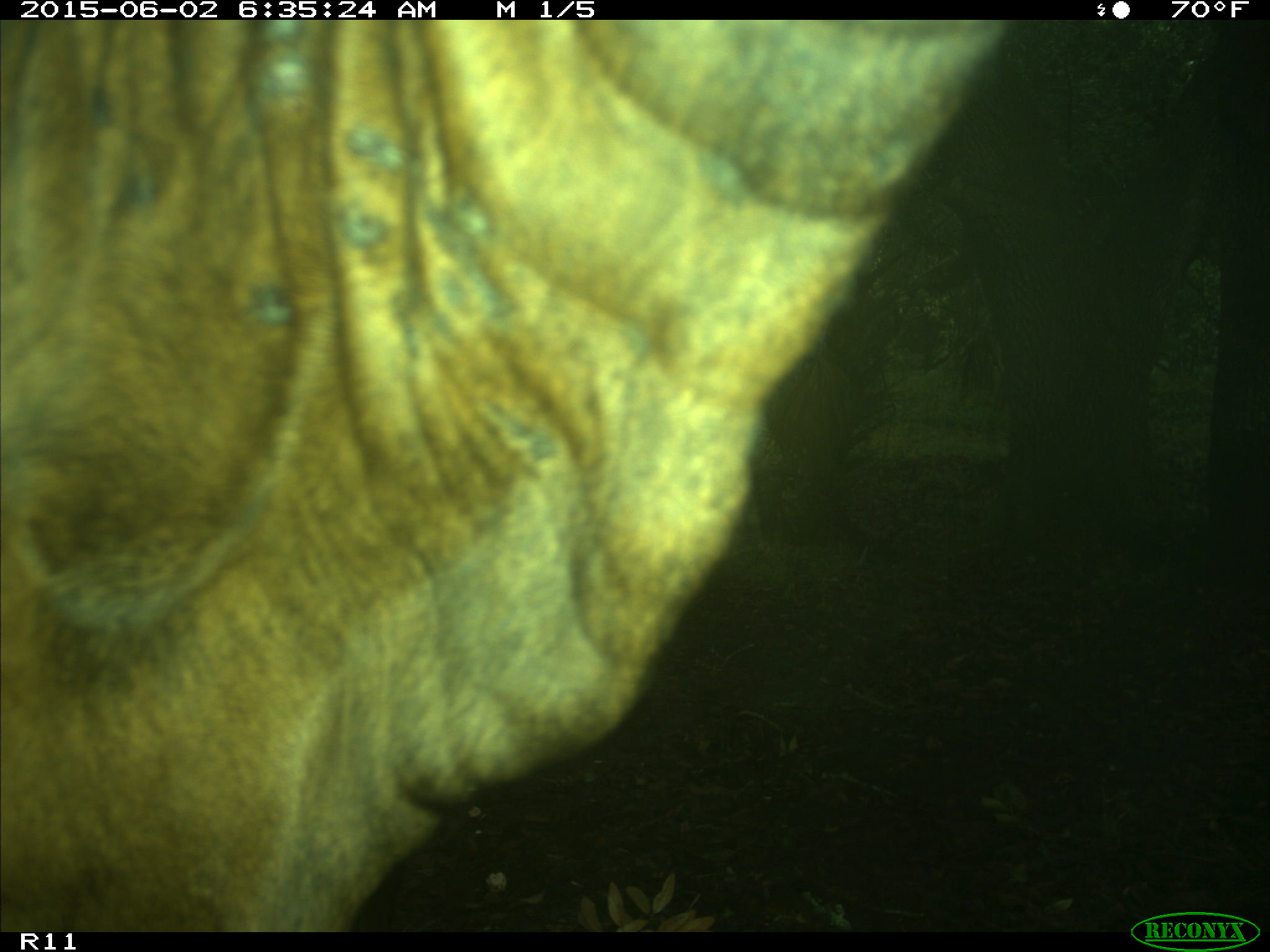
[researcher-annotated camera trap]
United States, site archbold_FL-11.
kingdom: Animalia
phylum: Chordata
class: Mammalia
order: Artiodactyla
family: Bovidae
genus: Bos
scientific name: Bos taurus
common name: domestic cow